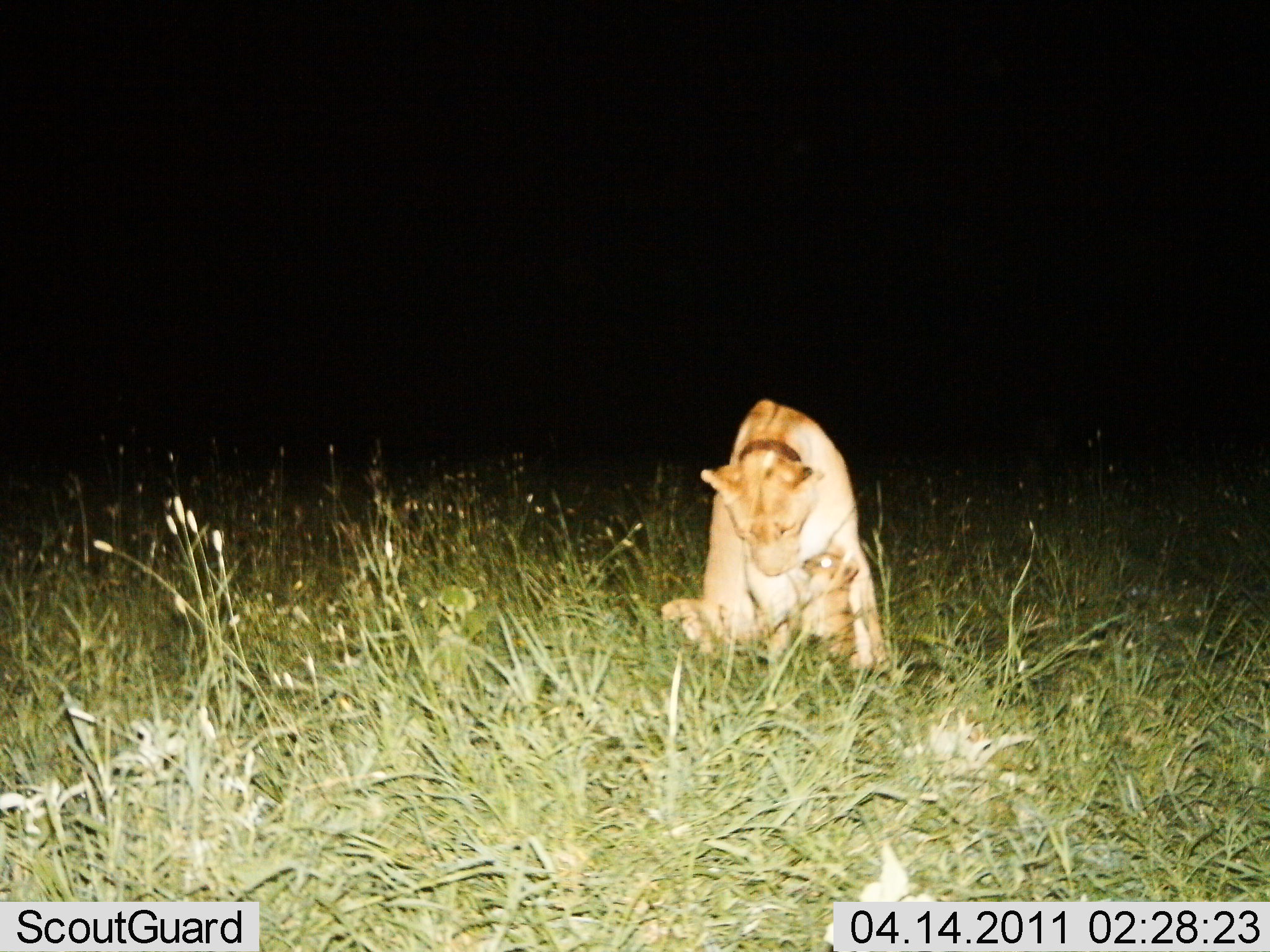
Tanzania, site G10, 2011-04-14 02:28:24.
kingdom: Animalia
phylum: Chordata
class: Mammalia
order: Carnivora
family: Felidae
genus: Panthera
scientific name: Panthera leo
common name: lion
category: lionfemale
Lionfemale (lion) (Panthera leo), count 2. Behavior (volunteer vote fractions): standing 20%, resting 60%, moving 0%, interacting 60%. Young present (vote fraction): 70%. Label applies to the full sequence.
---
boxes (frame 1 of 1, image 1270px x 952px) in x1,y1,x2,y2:
animal: 657,399,897,676; 801,552,861,679